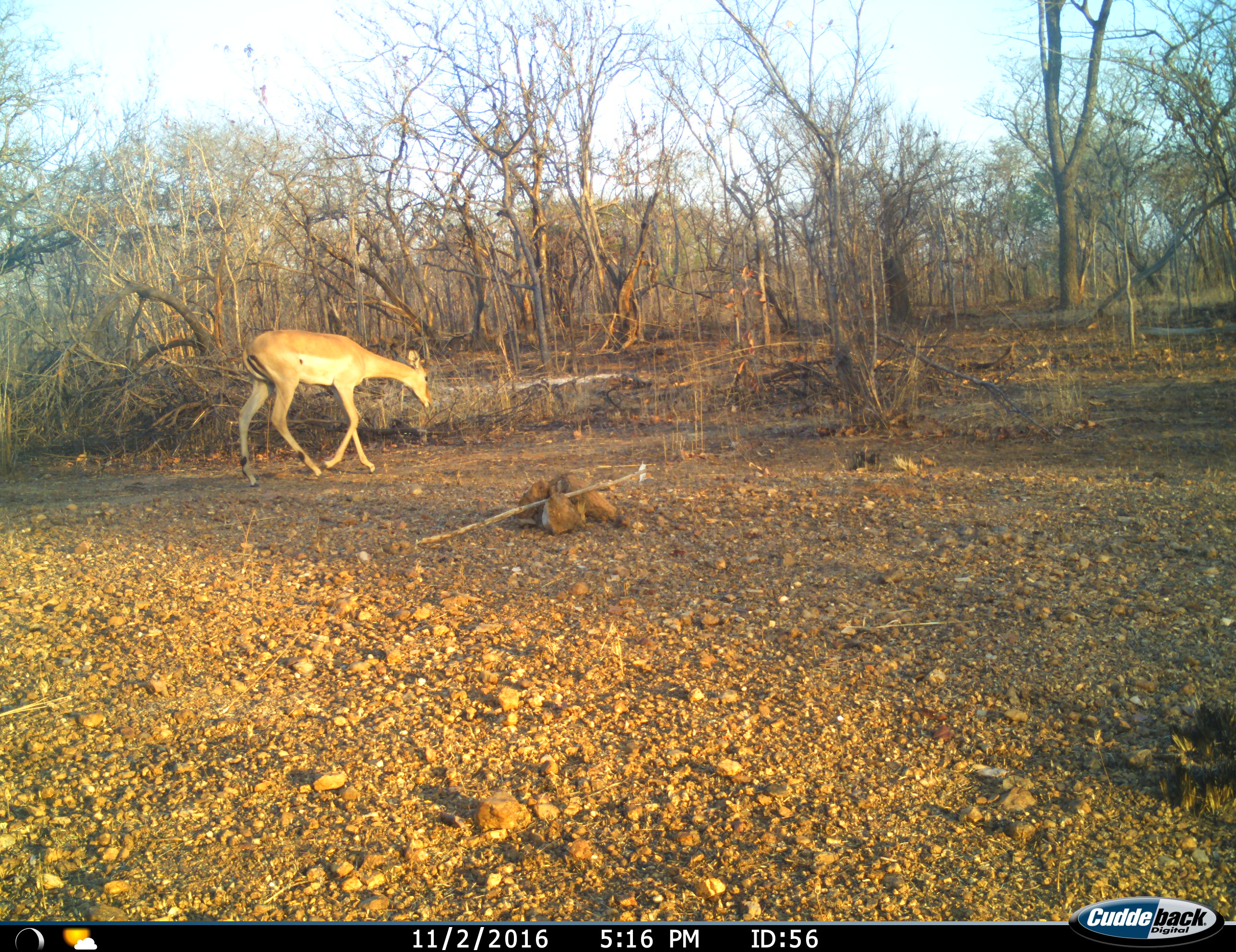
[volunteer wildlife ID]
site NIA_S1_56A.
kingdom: Animalia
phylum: Chordata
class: Mammalia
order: Artiodactyla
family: Bovidae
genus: Aepyceros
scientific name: Aepyceros melampus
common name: impala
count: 1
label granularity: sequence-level